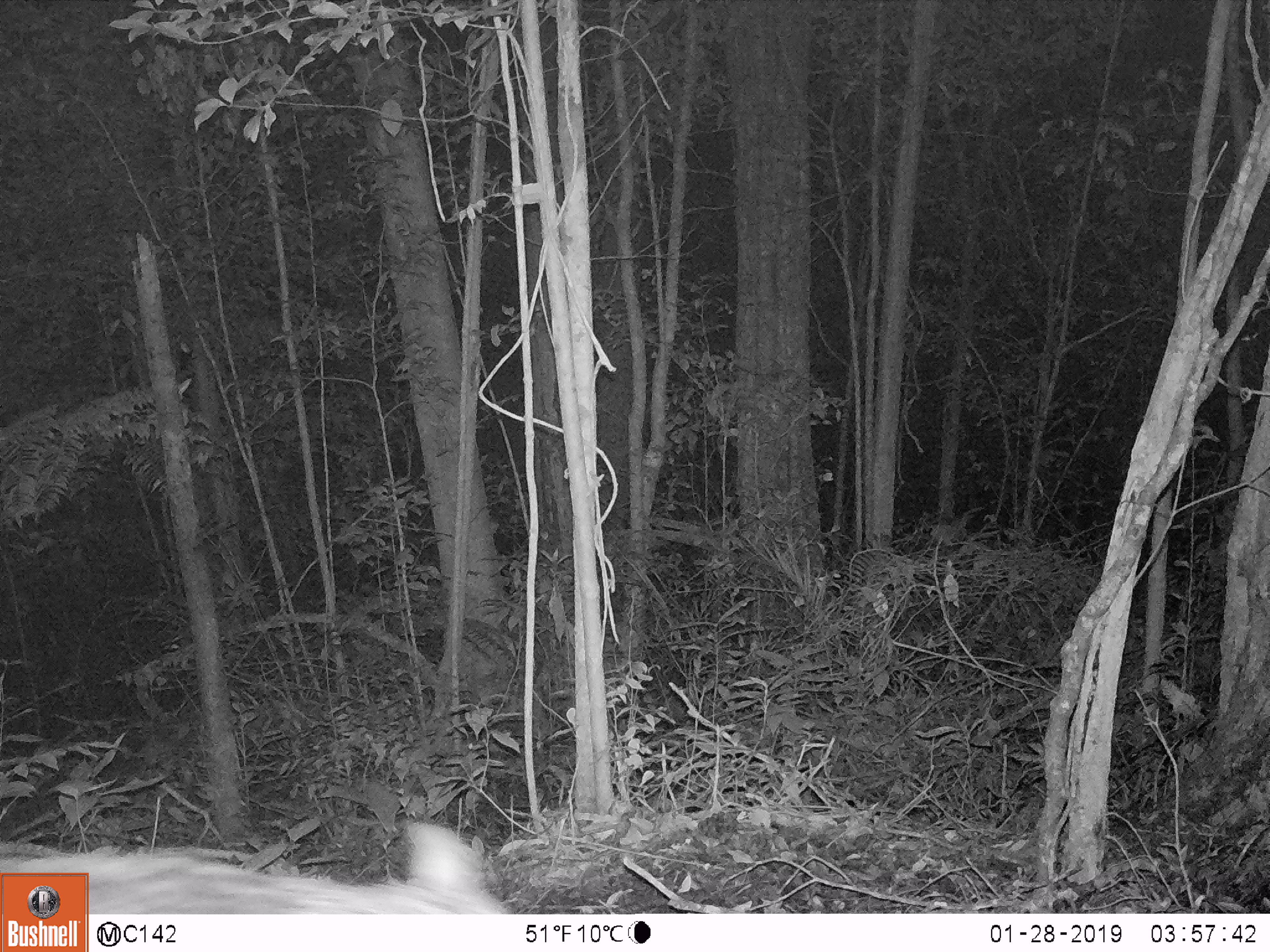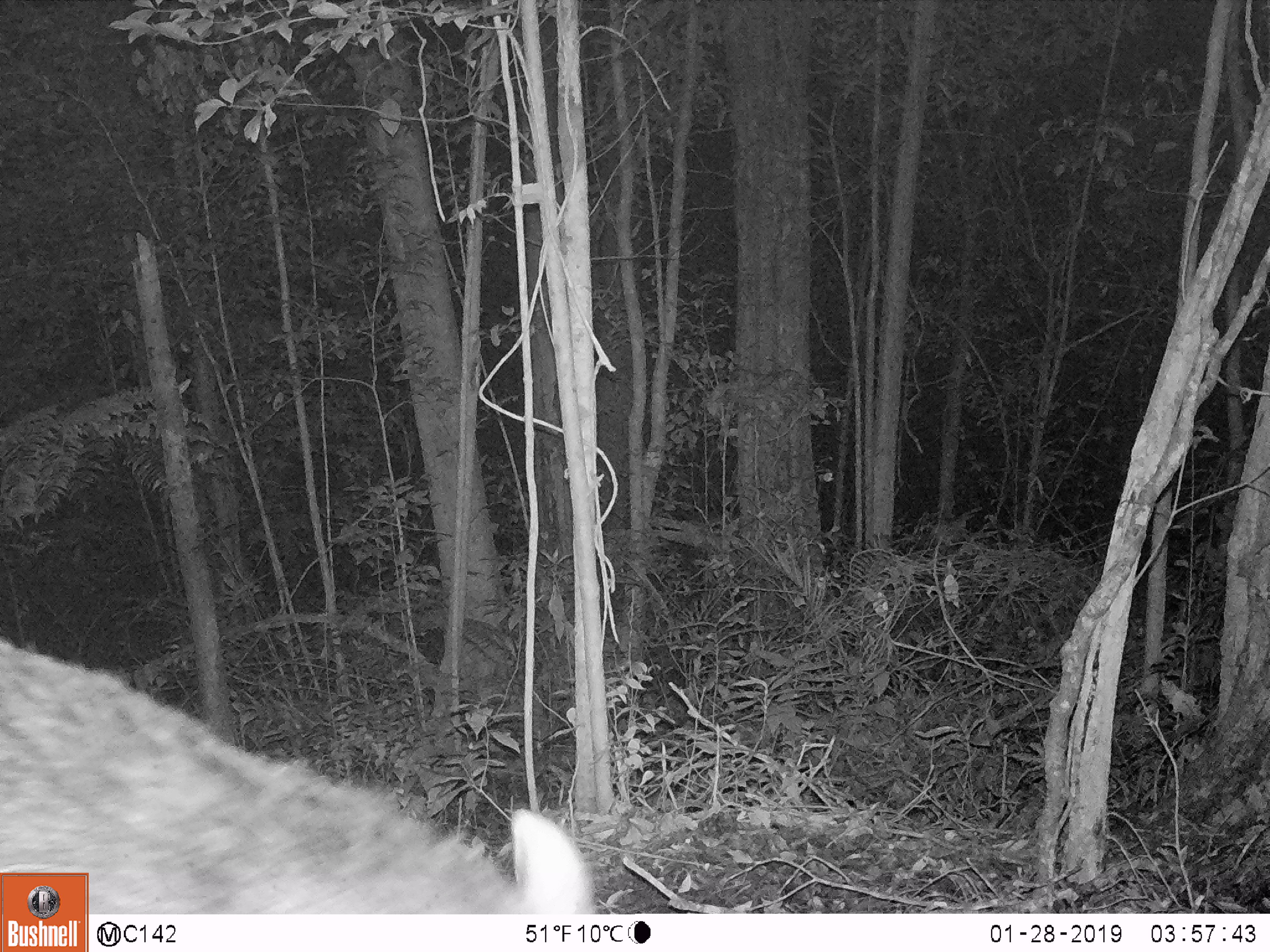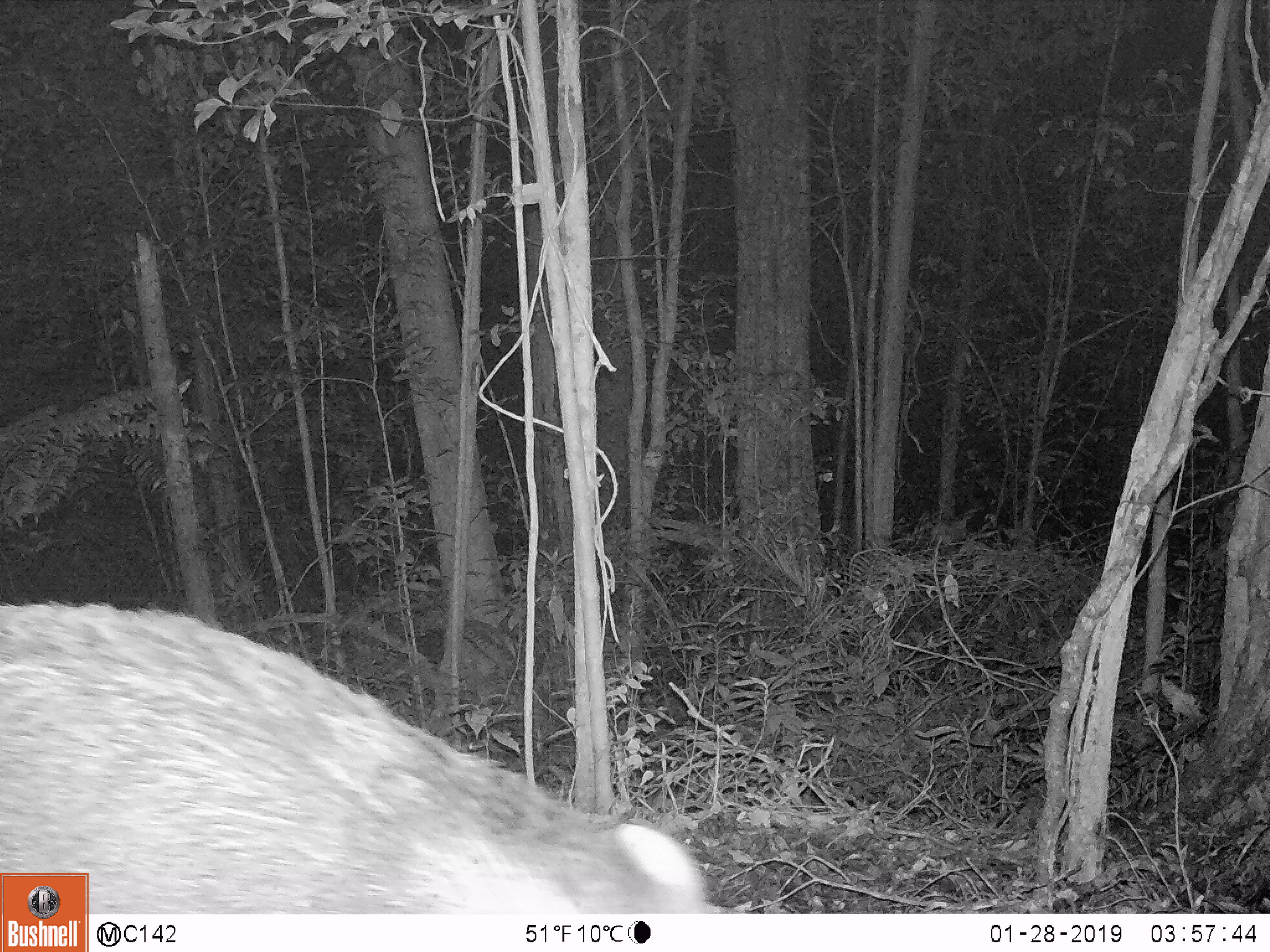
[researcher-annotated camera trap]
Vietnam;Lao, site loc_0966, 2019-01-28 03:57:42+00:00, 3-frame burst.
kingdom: Animalia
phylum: Chordata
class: Mammalia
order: Artiodactyla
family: Suidae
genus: Sus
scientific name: Sus scrofa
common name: eurasian wild pig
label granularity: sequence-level